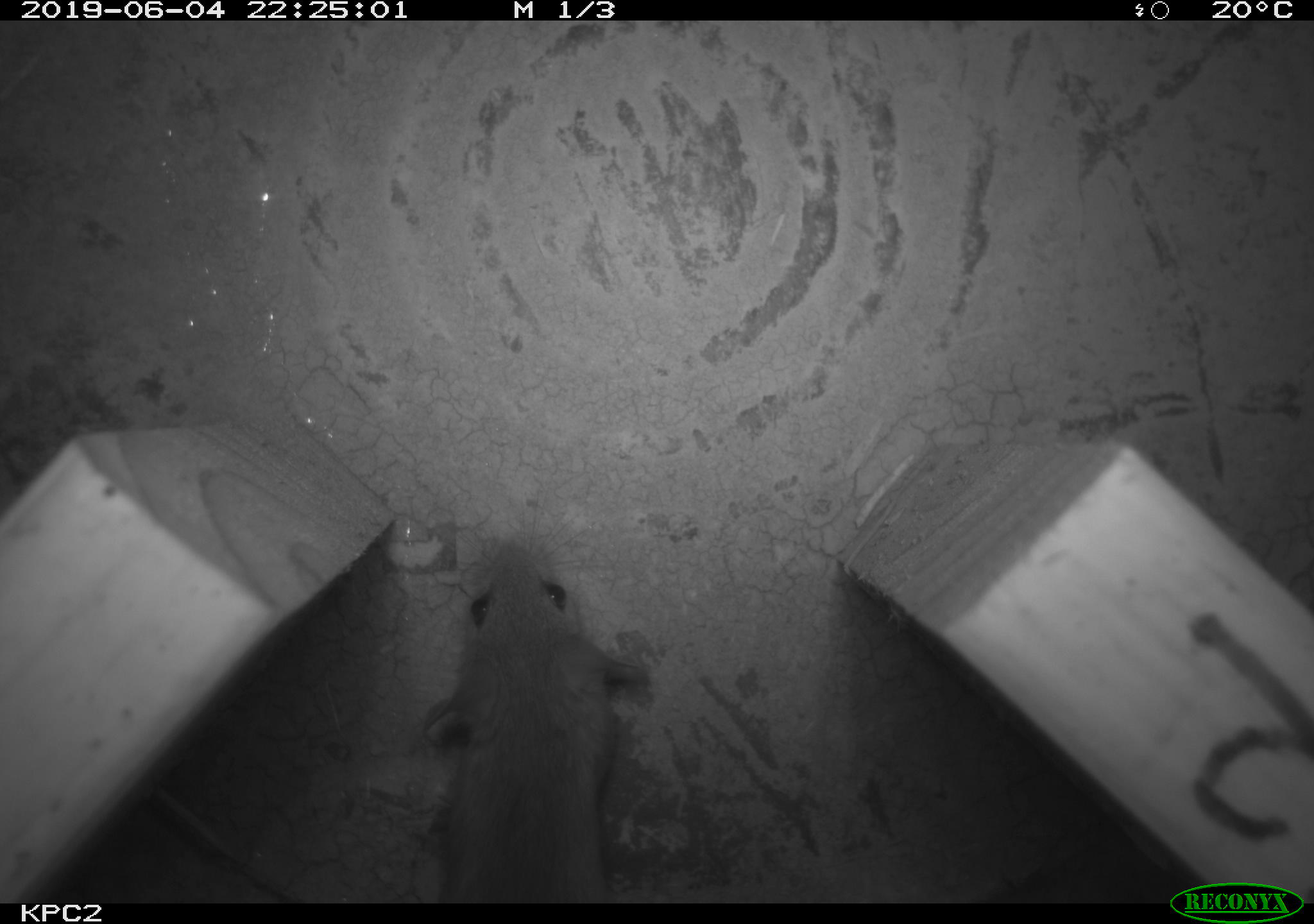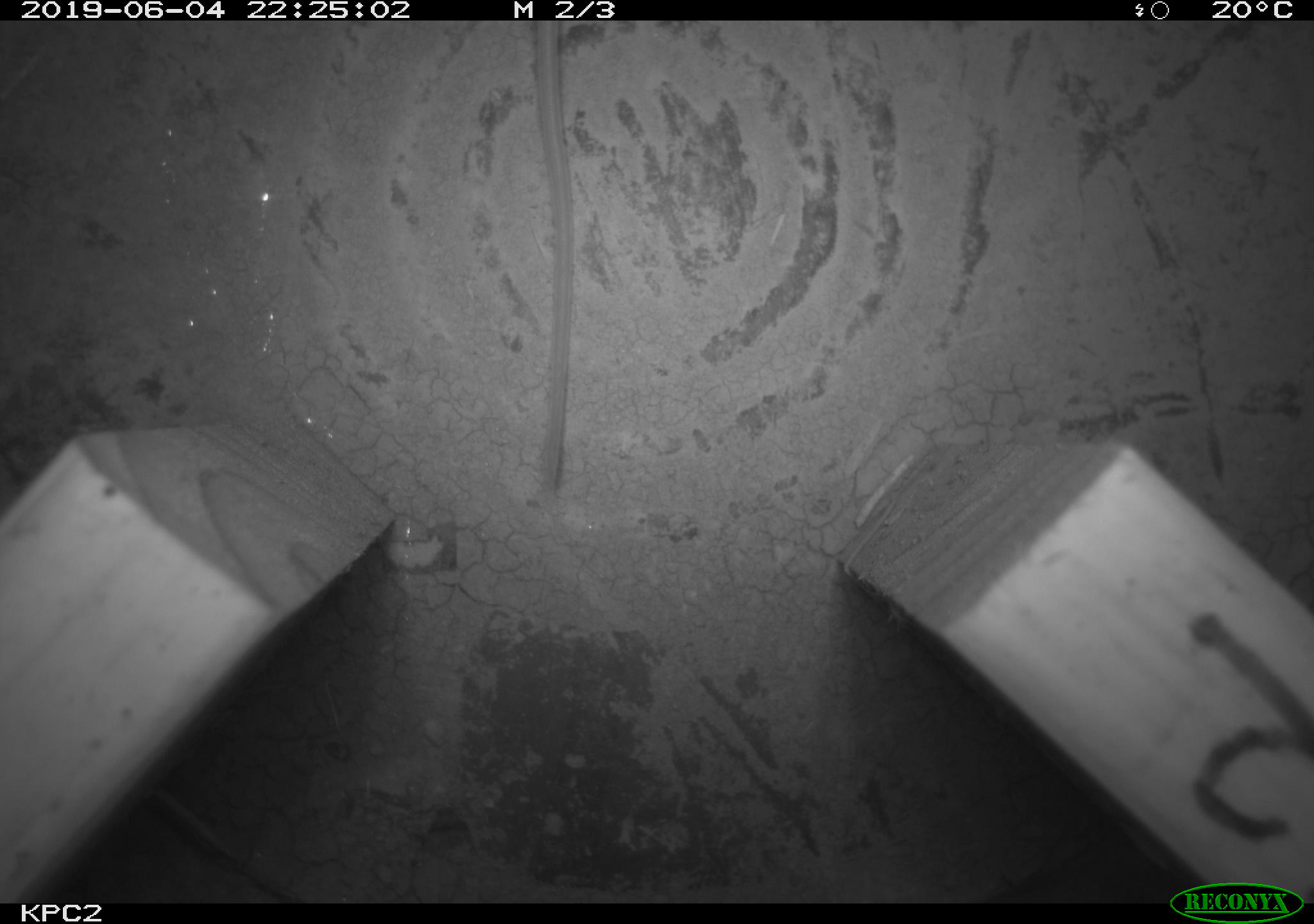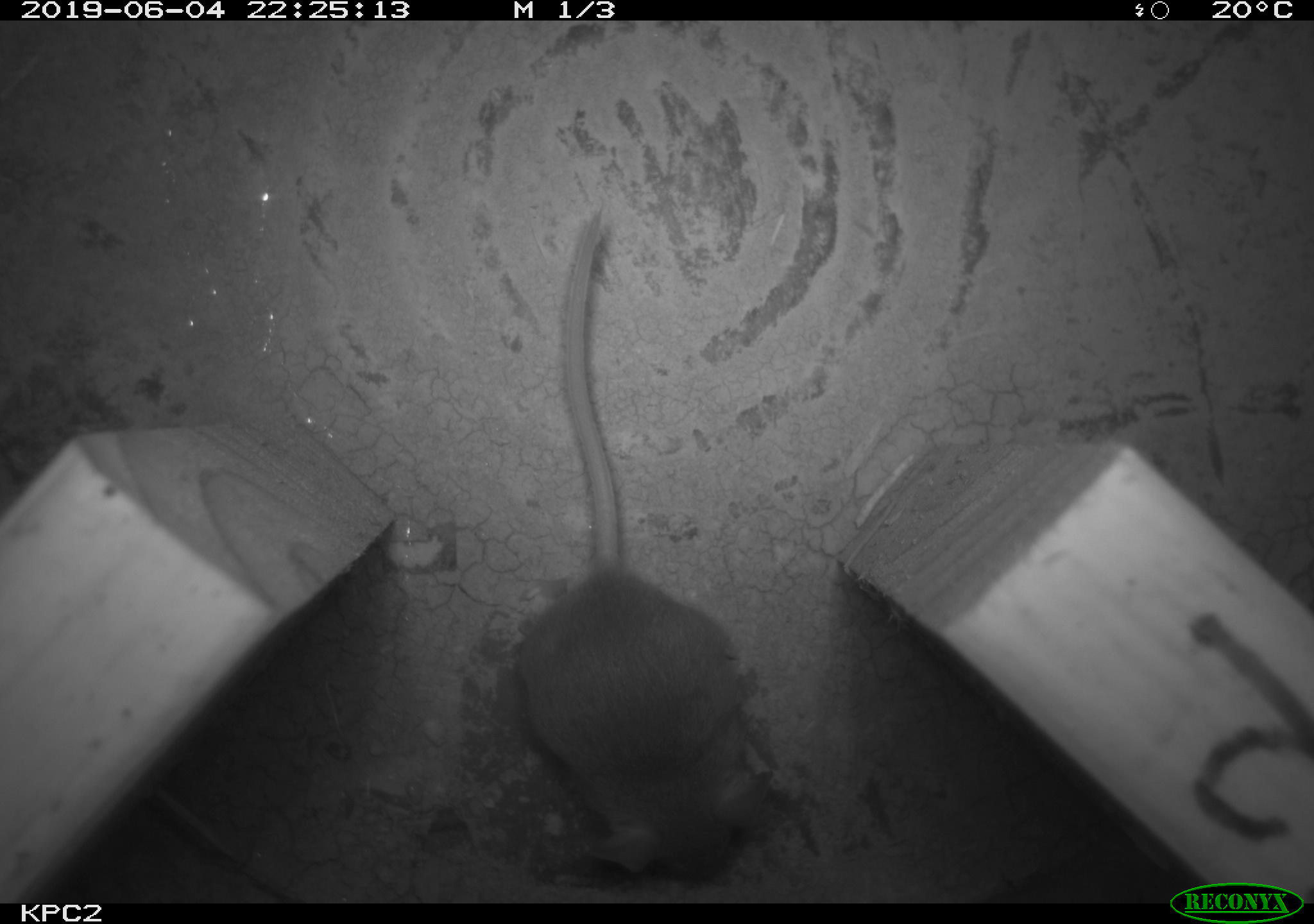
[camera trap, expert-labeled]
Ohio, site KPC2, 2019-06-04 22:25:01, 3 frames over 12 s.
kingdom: Animalia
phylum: Chordata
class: Mammalia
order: Rodentia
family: Cricetidae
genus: Peromyscus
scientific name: Peromyscus leucopus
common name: white-footed mouse